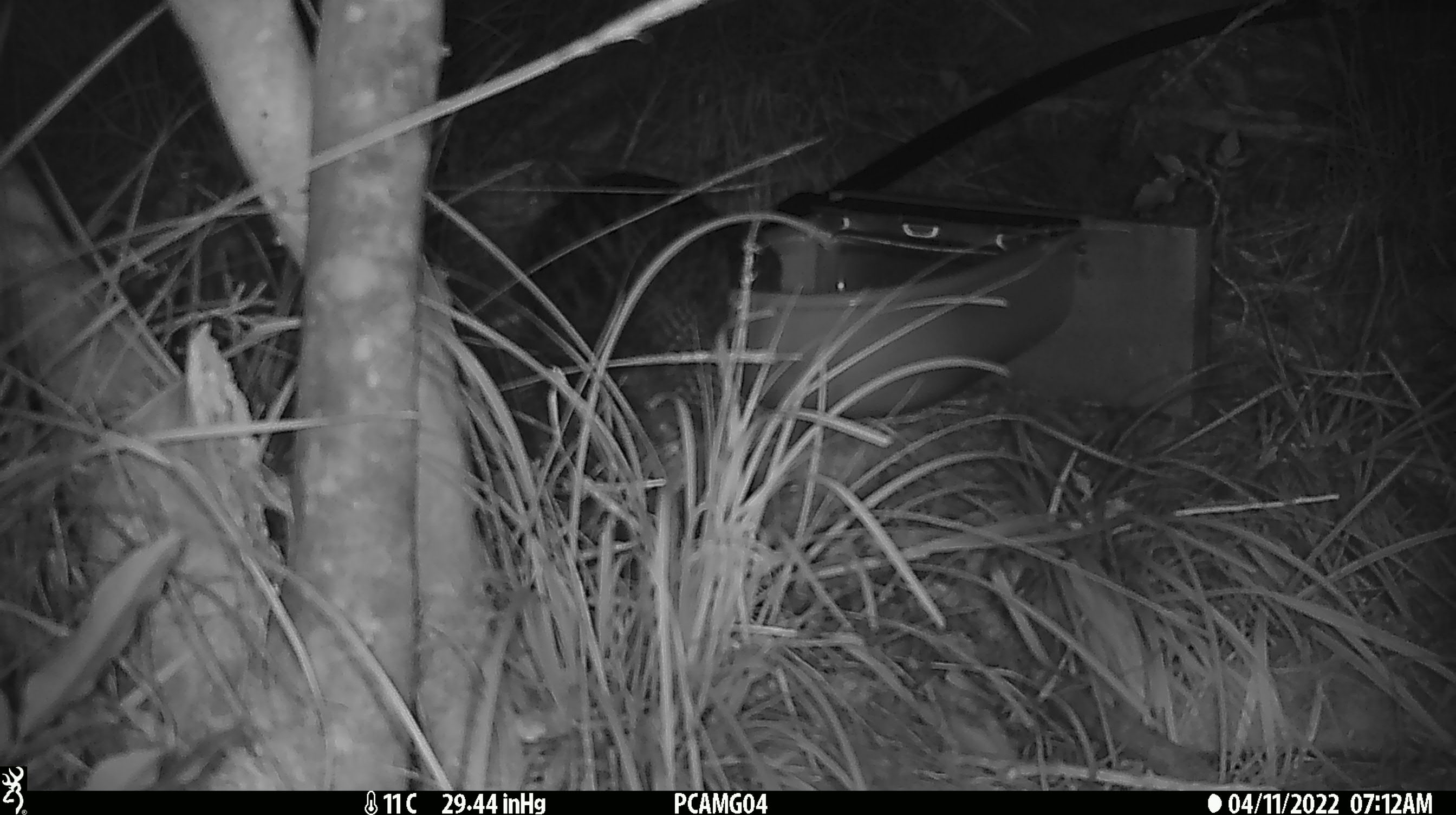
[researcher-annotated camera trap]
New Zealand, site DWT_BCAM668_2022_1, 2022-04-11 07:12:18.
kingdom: Animalia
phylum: Chordata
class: Aves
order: Gruiformes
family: Rallidae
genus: Gallirallus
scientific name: Gallirallus australis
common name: weka